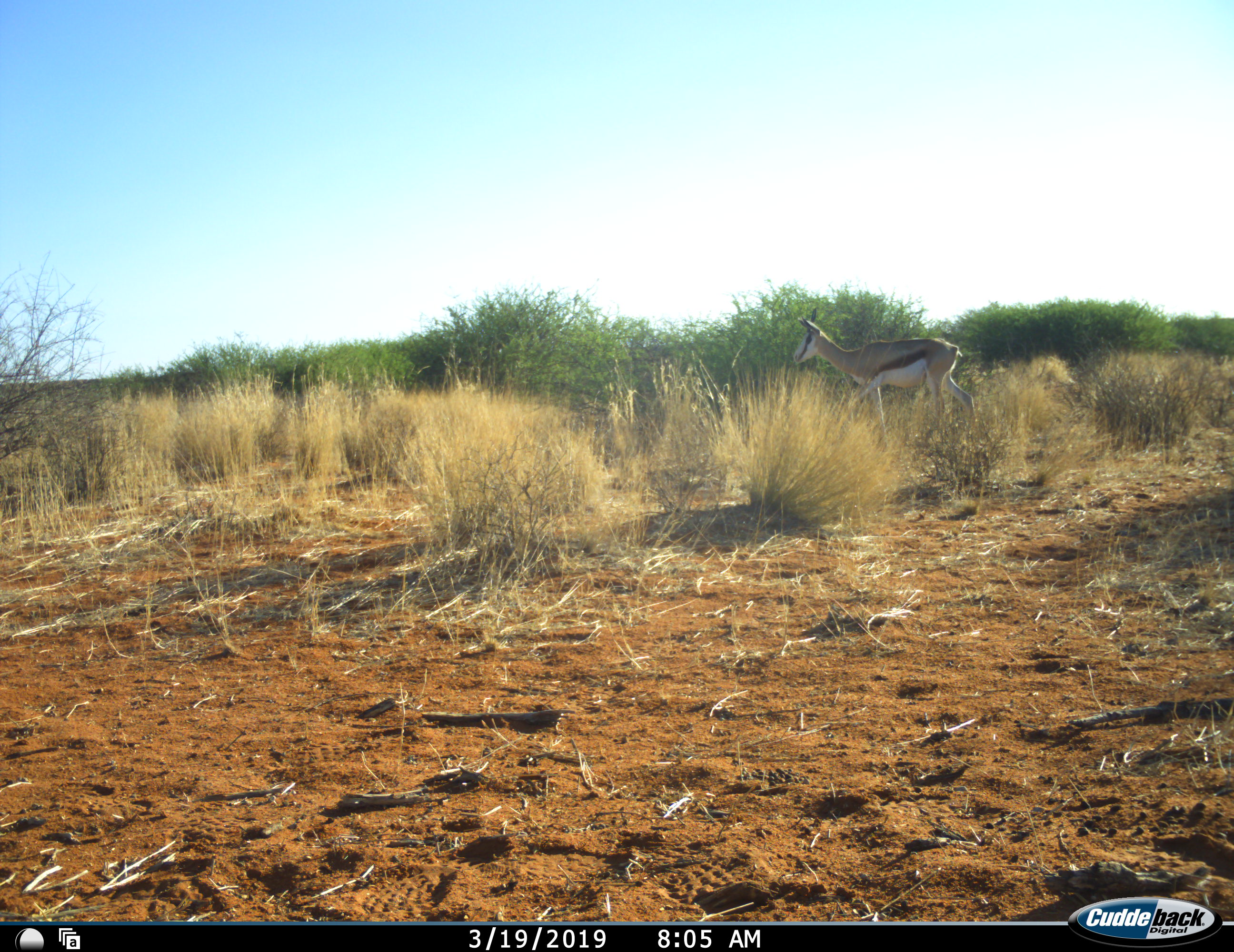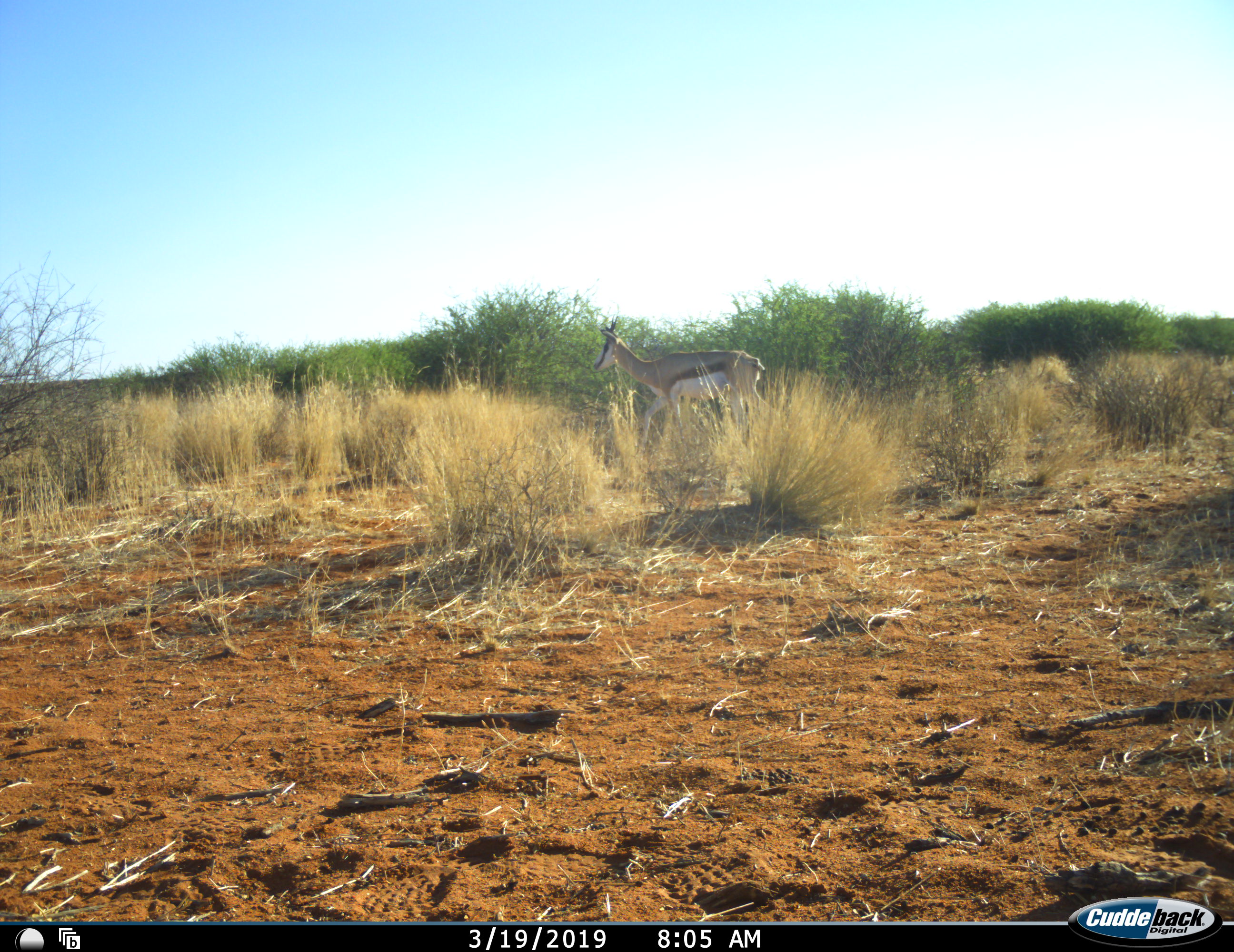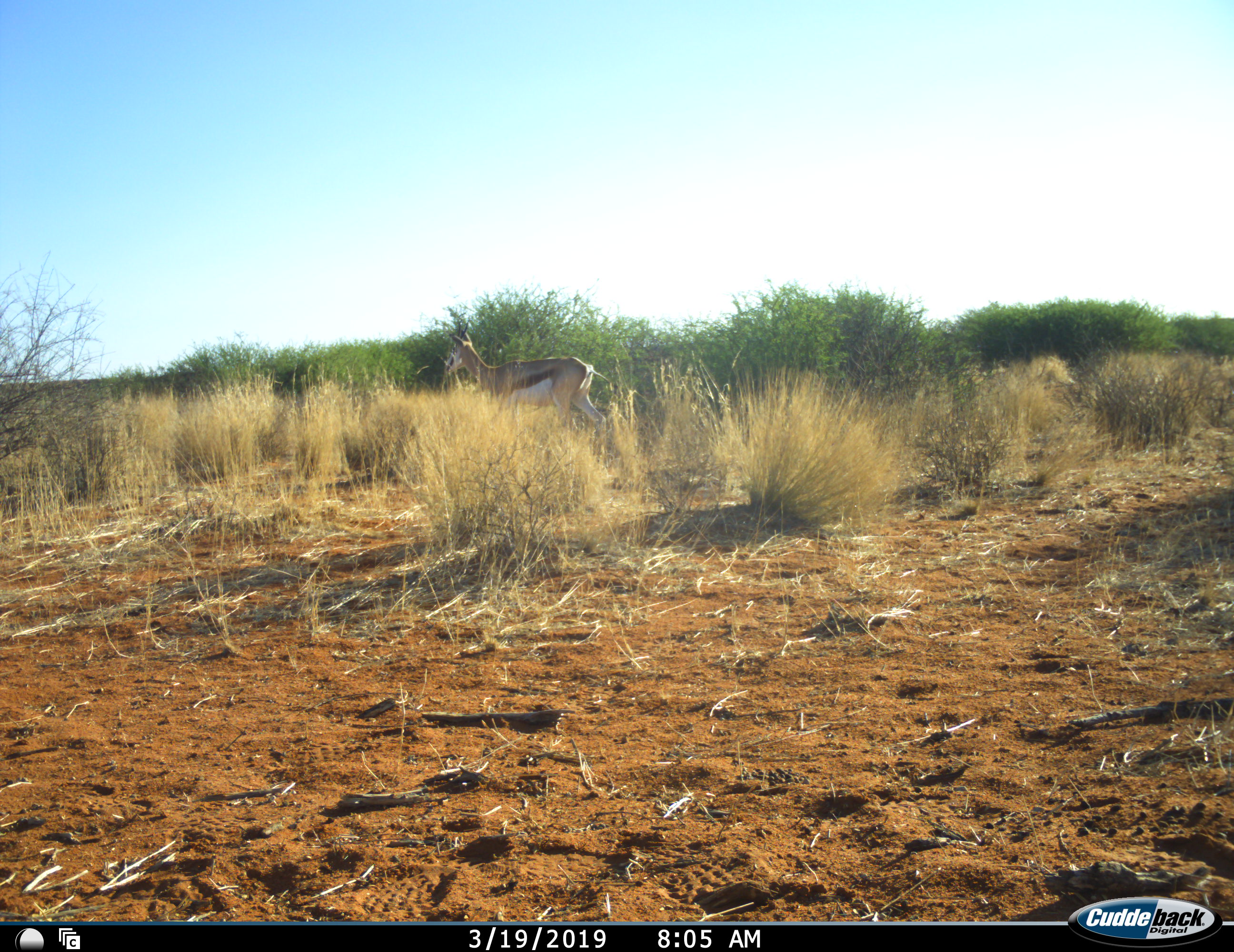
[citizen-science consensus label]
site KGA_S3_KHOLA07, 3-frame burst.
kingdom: Animalia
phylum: Chordata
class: Mammalia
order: Artiodactyla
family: Bovidae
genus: Antidorcas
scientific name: Antidorcas marsupialis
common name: springbok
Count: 1.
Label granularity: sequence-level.